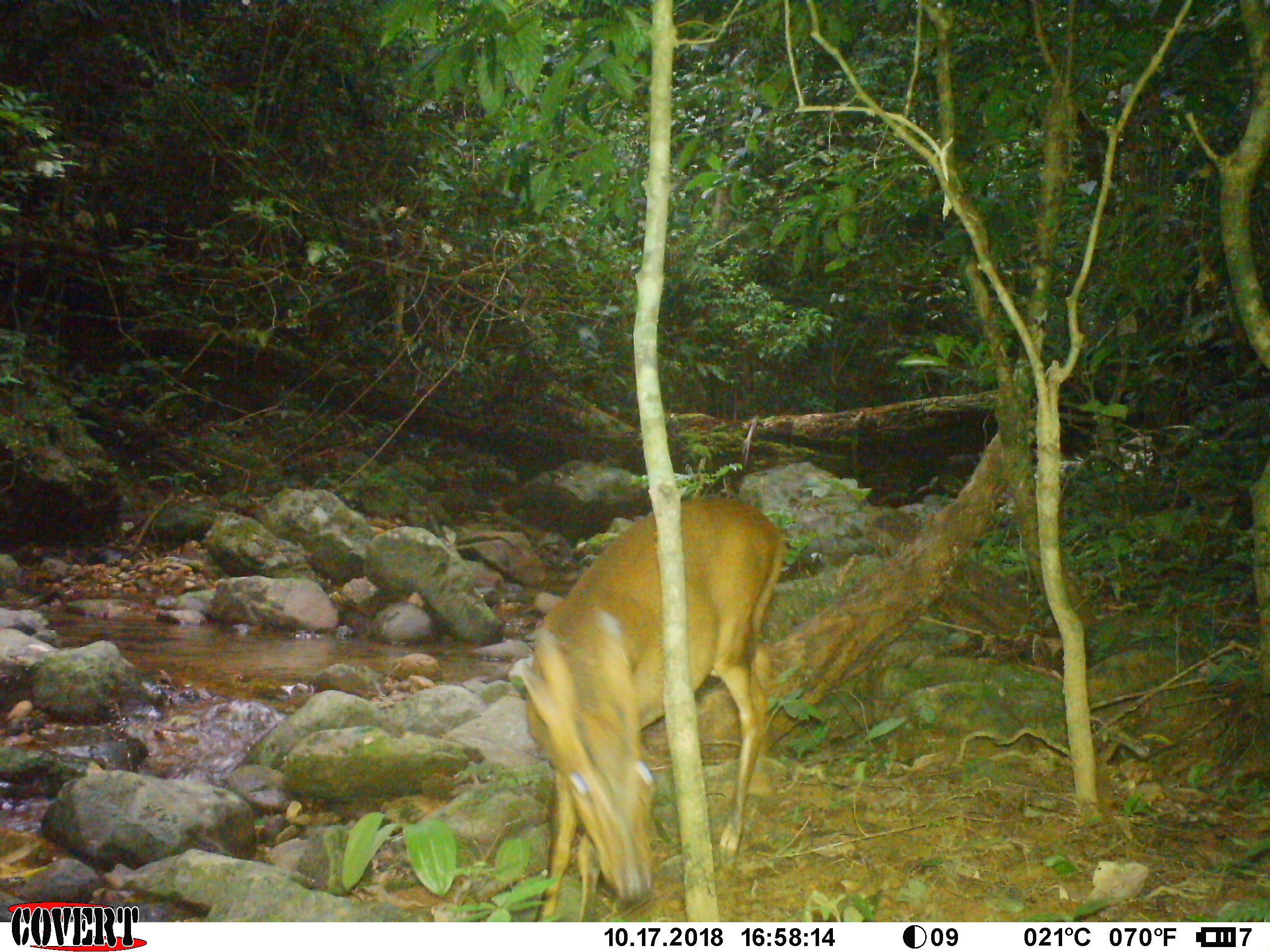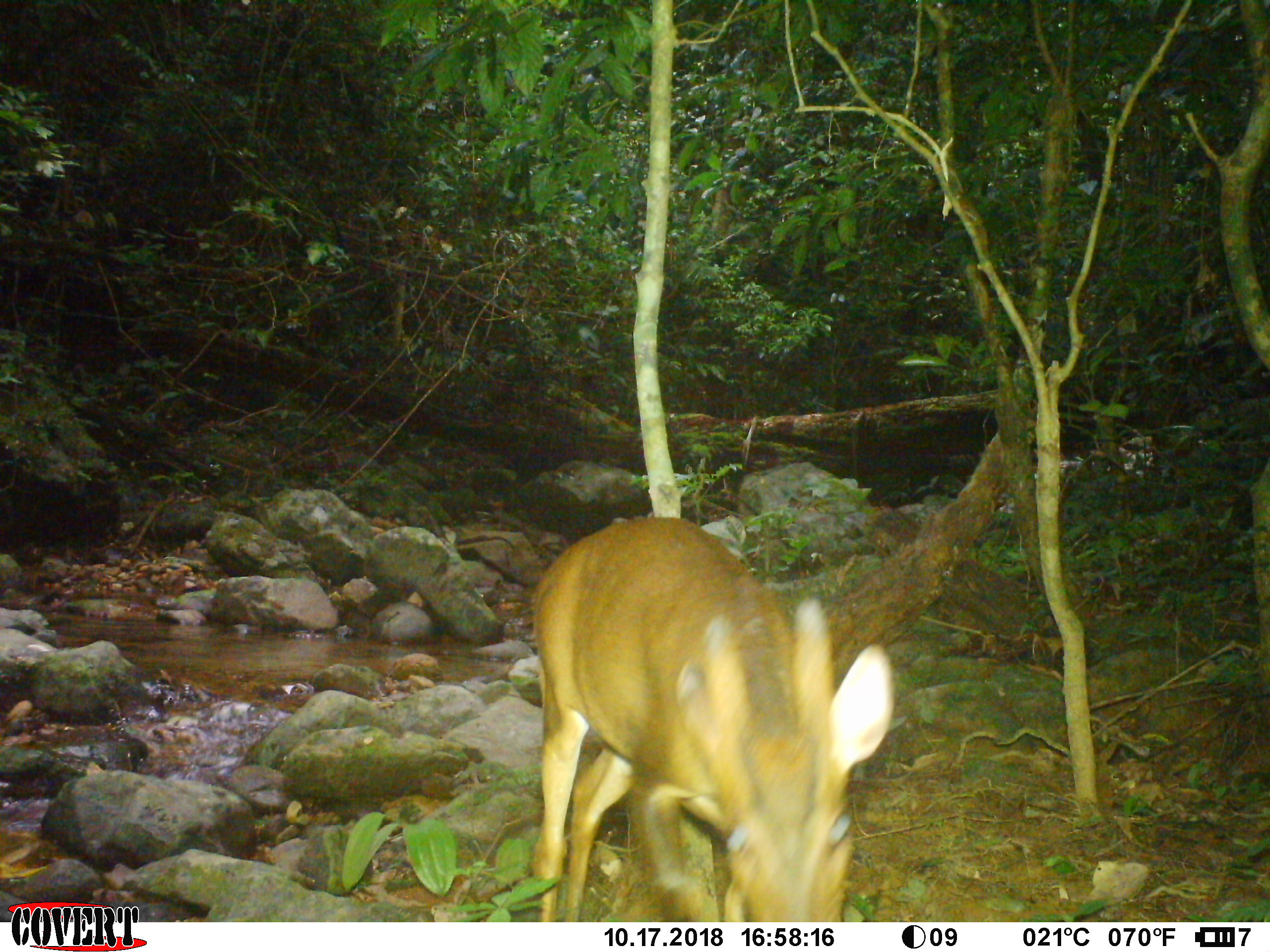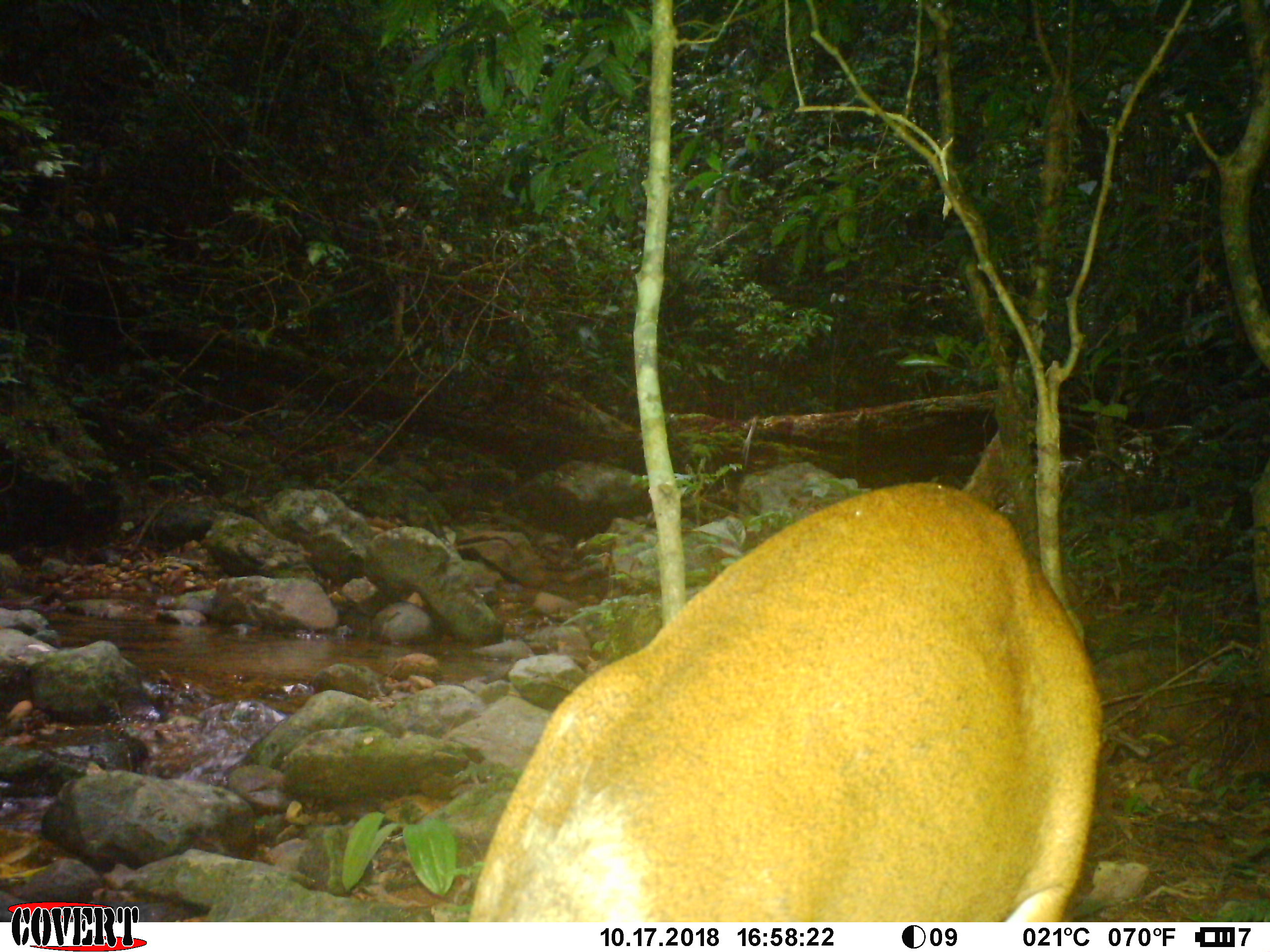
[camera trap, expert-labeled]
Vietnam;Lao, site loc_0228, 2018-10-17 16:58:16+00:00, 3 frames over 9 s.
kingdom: Animalia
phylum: Chordata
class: Mammalia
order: Artiodactyla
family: Cervidae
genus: Muntiacus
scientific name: Muntiacus vuquangensis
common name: large-antlered muntjac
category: large antlered muntjac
Large antlered muntjac (large-antlered muntjac) (Muntiacus vuquangensis). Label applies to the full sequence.